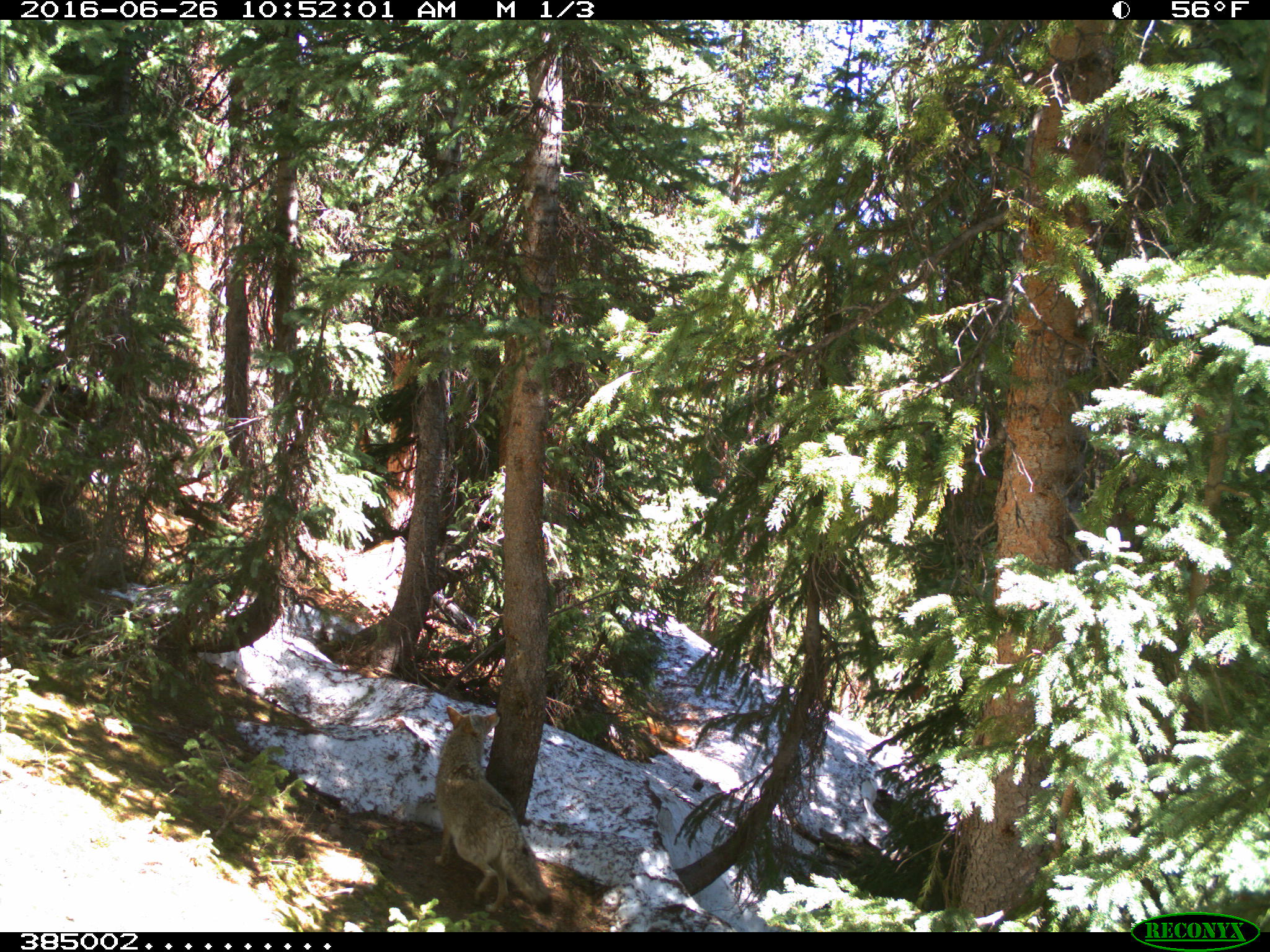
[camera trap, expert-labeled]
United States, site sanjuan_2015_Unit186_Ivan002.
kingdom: Animalia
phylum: Chordata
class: Mammalia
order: Carnivora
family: Canidae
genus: Canis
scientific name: Canis latrans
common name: coyote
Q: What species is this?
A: Canis latrans (coyote).